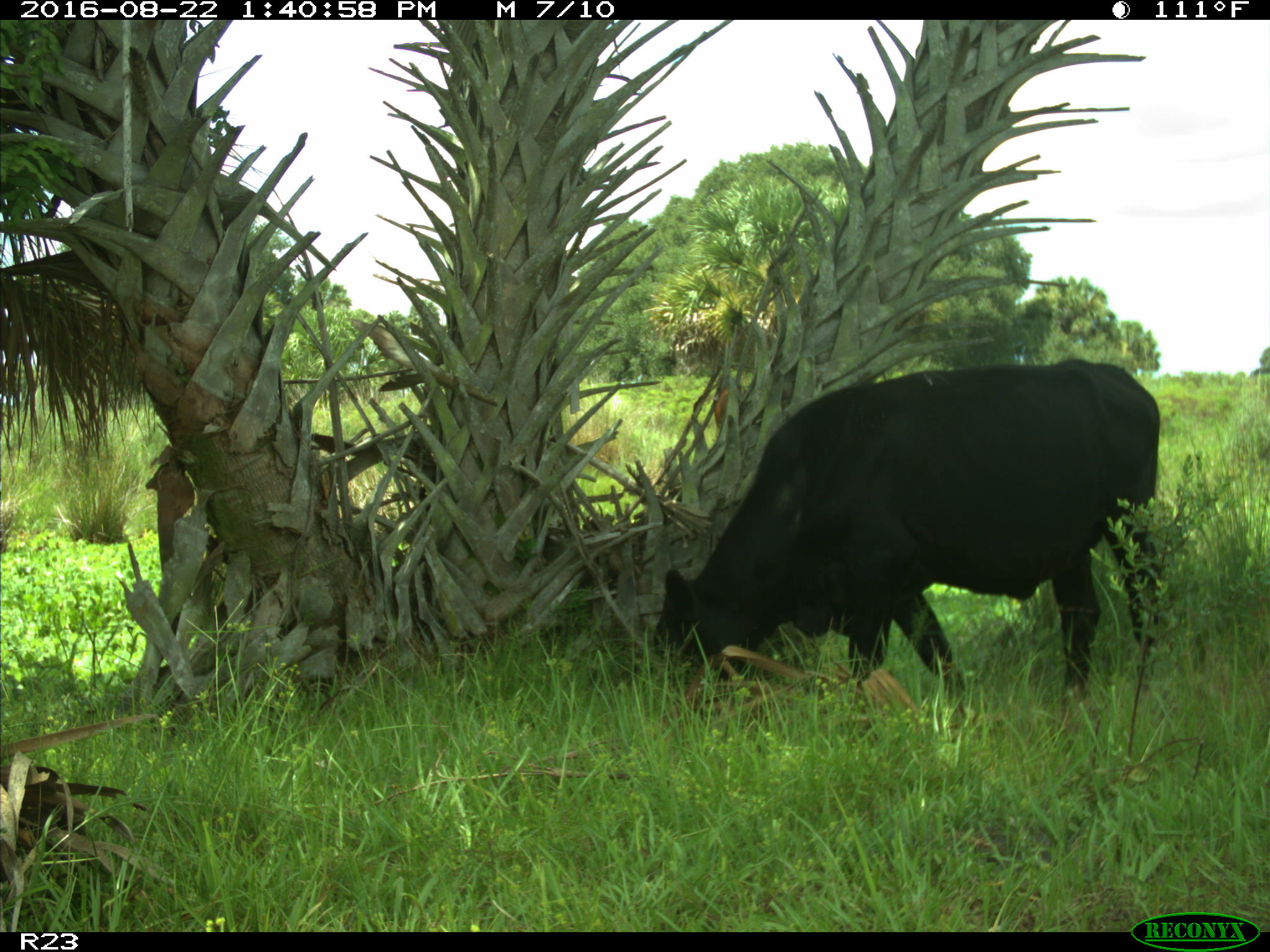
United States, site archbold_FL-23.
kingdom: Animalia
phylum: Chordata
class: Mammalia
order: Artiodactyla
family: Bovidae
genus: Bos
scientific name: Bos taurus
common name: domestic cow